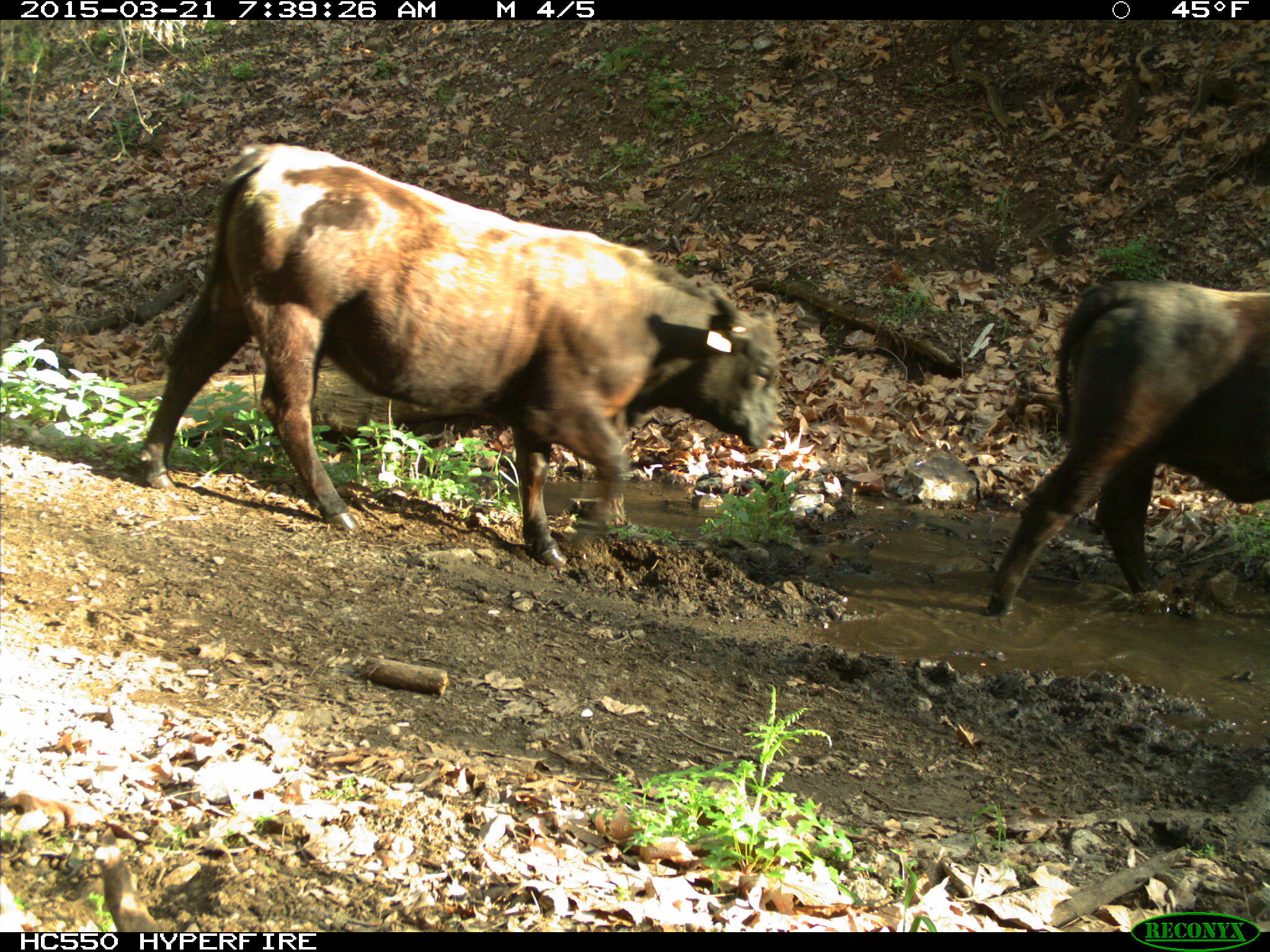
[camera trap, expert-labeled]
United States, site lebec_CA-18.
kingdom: Animalia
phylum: Chordata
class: Mammalia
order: Artiodactyla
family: Bovidae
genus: Bos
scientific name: Bos taurus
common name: domestic cow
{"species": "Bos taurus (domestic cow)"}